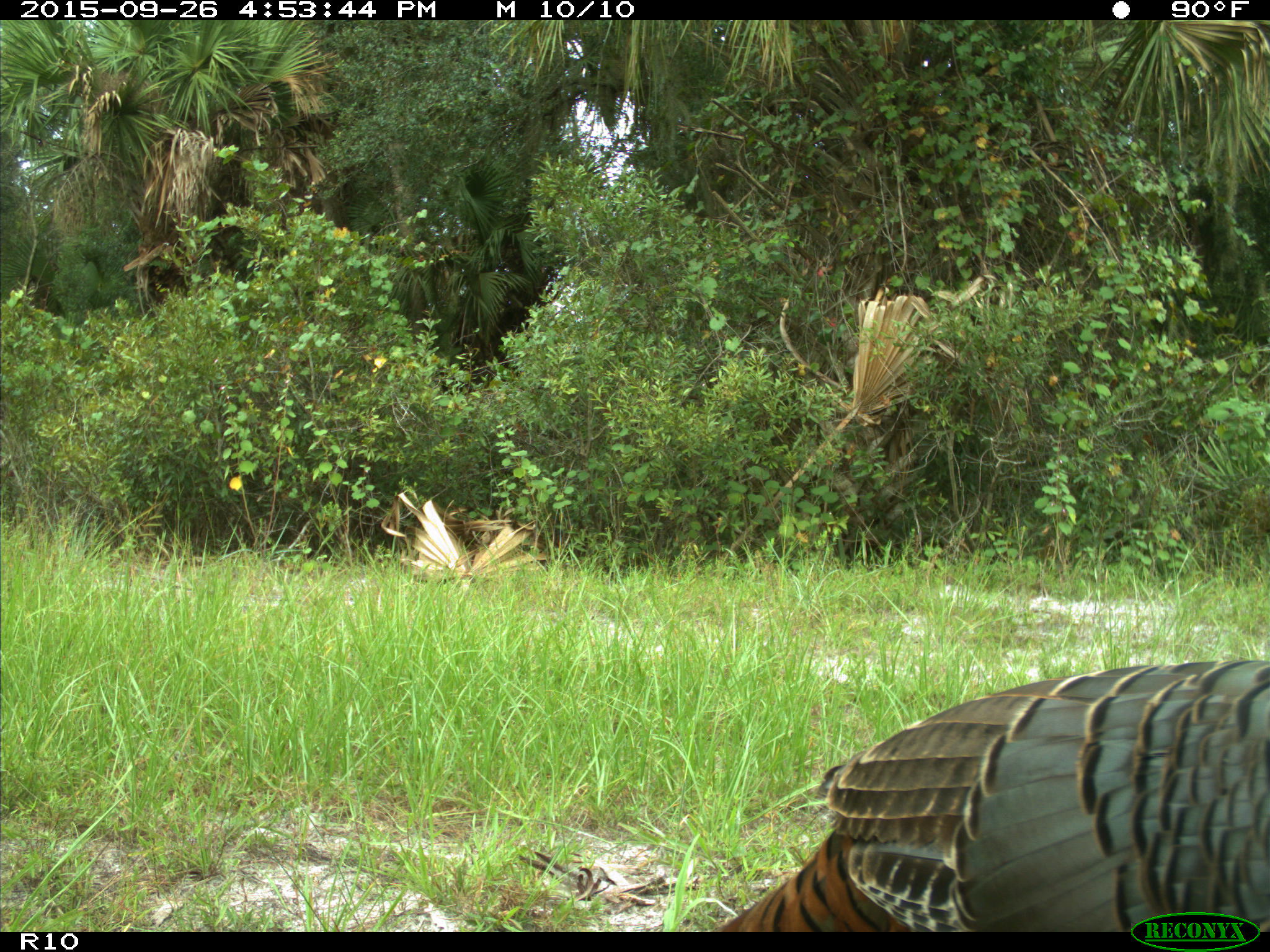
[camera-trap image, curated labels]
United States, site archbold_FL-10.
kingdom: Animalia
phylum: Chordata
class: Aves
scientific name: Aves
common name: birds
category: unidentified bird